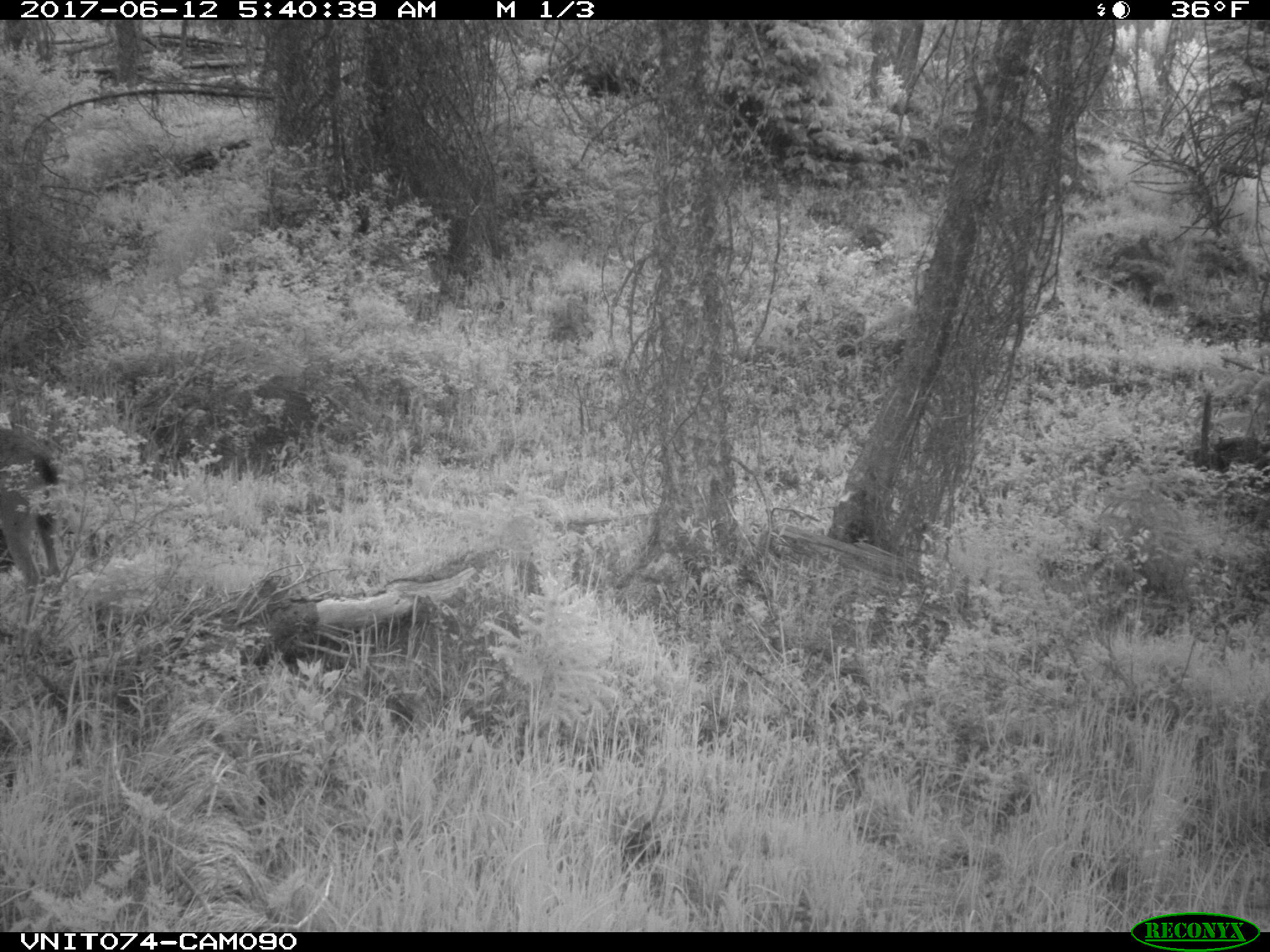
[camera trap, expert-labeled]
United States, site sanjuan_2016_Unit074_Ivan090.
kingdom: Animalia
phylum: Chordata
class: Mammalia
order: Artiodactyla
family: Cervidae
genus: Odocoileus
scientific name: Odocoileus hemionus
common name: mule deer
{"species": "Odocoileus hemionus (mule deer)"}